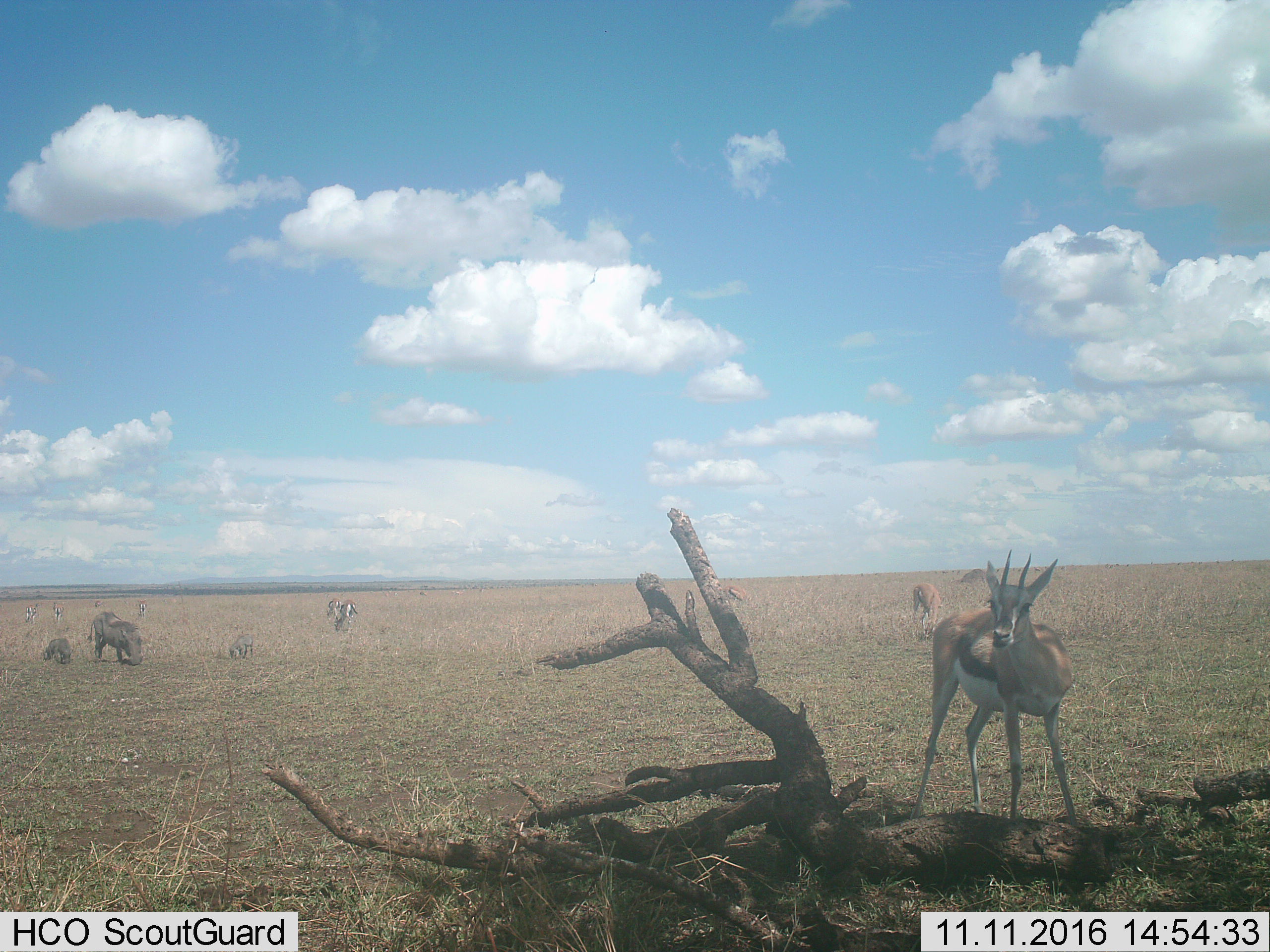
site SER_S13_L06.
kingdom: Animalia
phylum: Chordata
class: Mammalia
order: Artiodactyla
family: Bovidae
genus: Eudorcas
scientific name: Eudorcas thomsonii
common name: thomson's gazelle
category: gazellethomsons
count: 8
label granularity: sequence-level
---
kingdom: Animalia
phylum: Chordata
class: Mammalia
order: Artiodactyla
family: Suidae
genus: Phacochoerus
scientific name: Phacochoerus africanus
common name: warthog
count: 3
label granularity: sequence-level